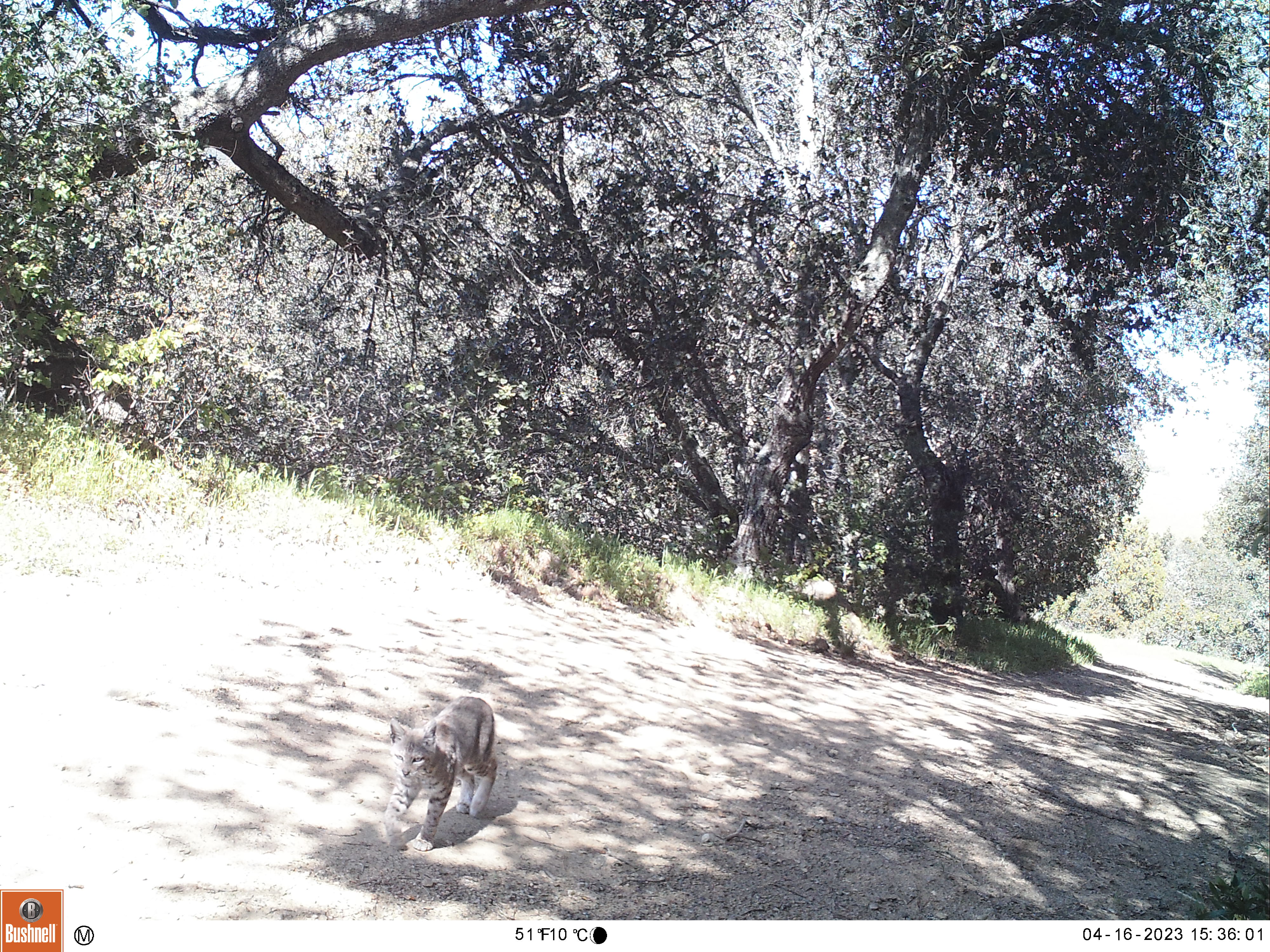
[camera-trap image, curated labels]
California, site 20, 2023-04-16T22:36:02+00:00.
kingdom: Animalia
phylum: Chordata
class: Mammalia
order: Carnivora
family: Felidae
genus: Lynx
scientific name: Lynx rufus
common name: bobcat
Bobcat (Lynx rufus).